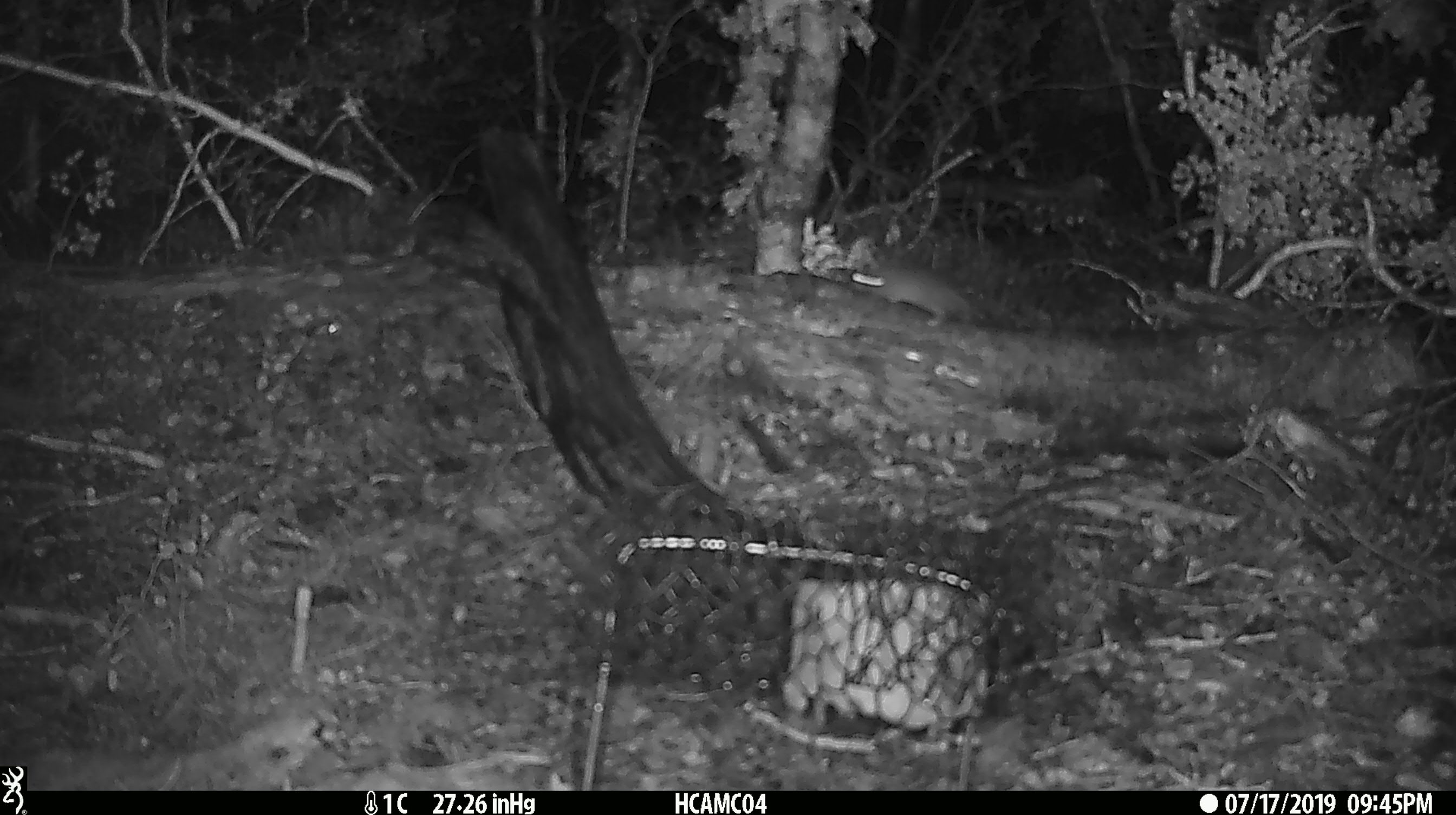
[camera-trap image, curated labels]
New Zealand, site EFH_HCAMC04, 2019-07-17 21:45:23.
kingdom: Animalia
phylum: Chordata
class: Mammalia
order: Rodentia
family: Muridae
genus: Mus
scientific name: Mus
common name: mouse